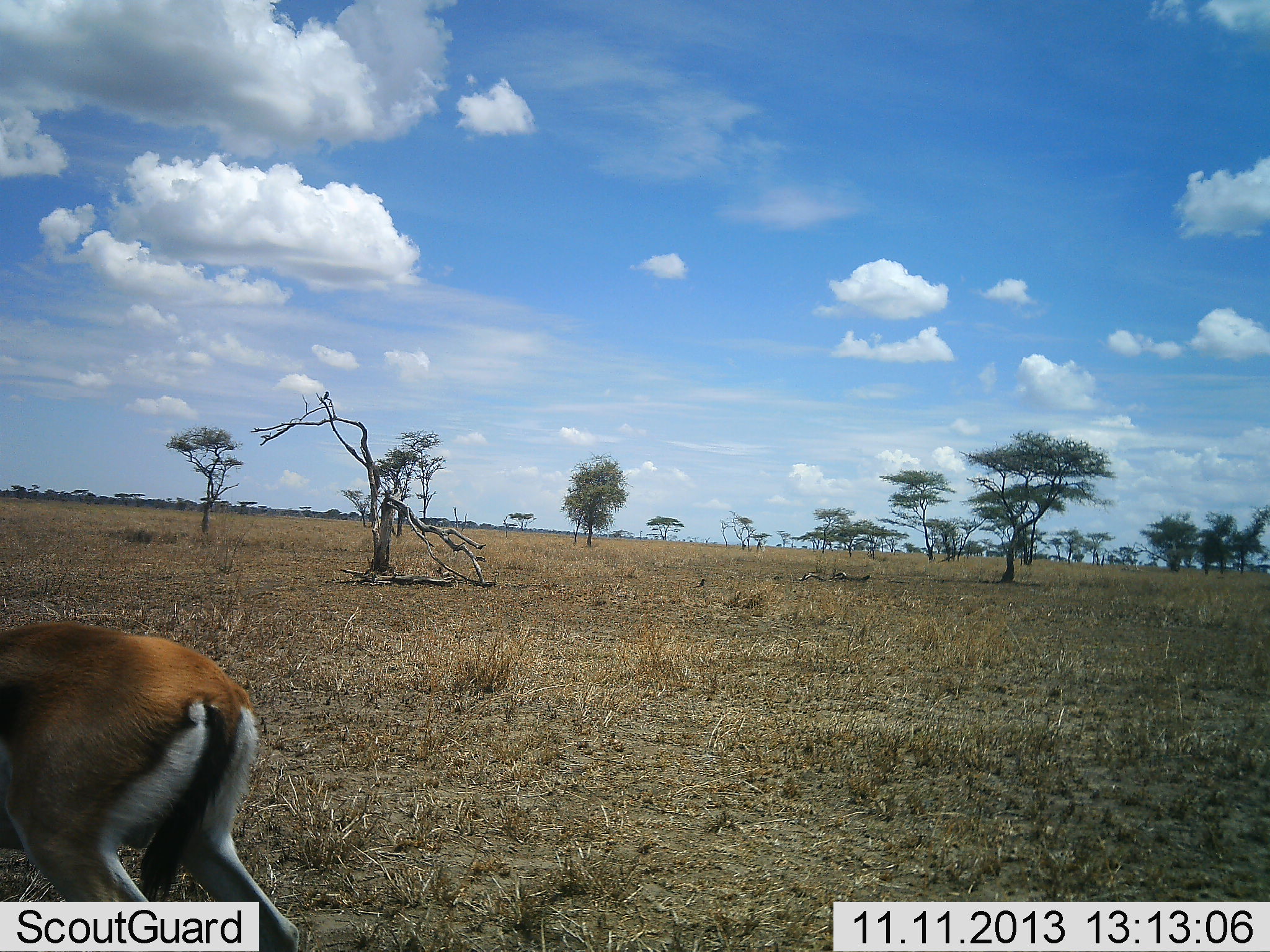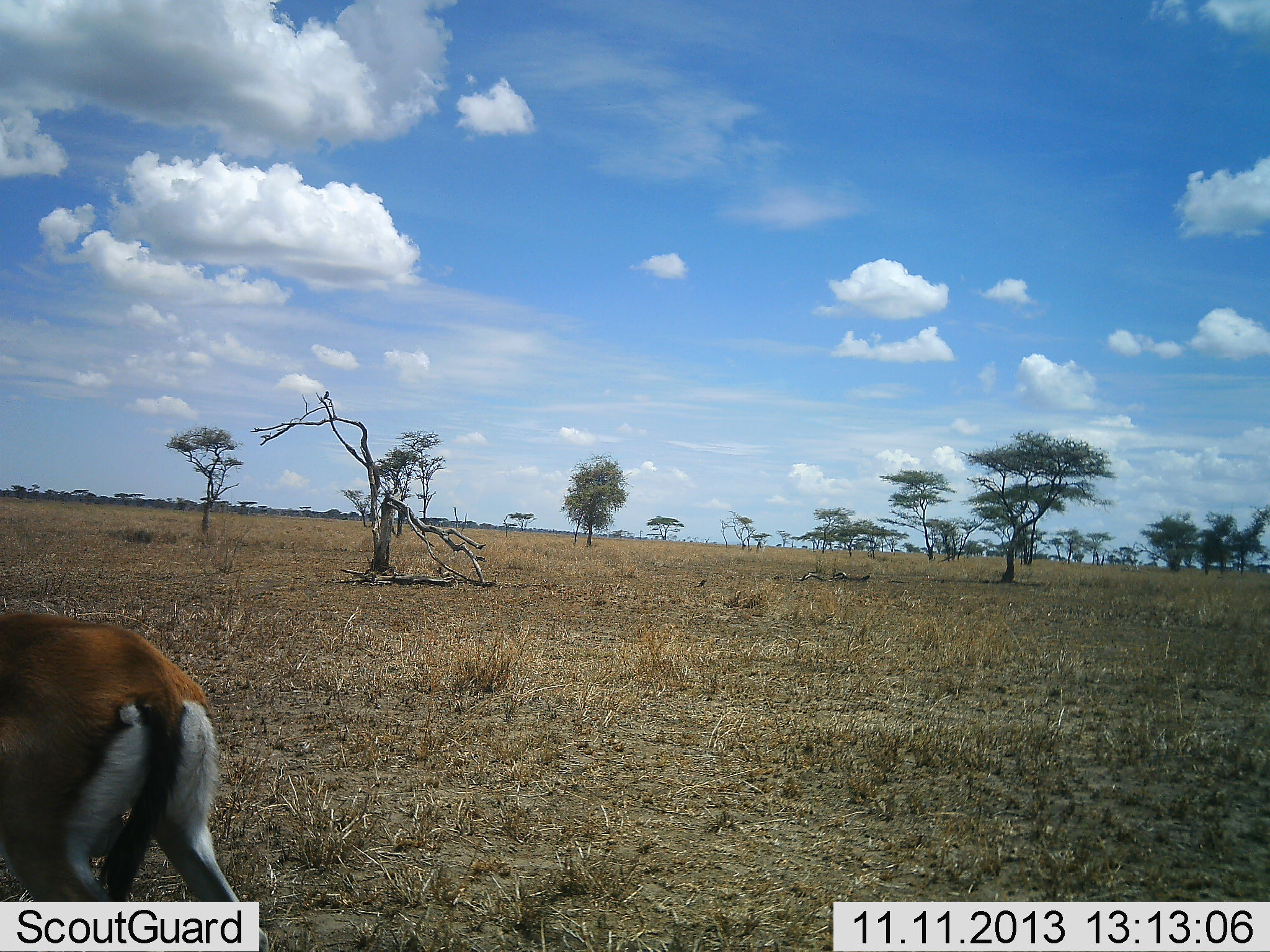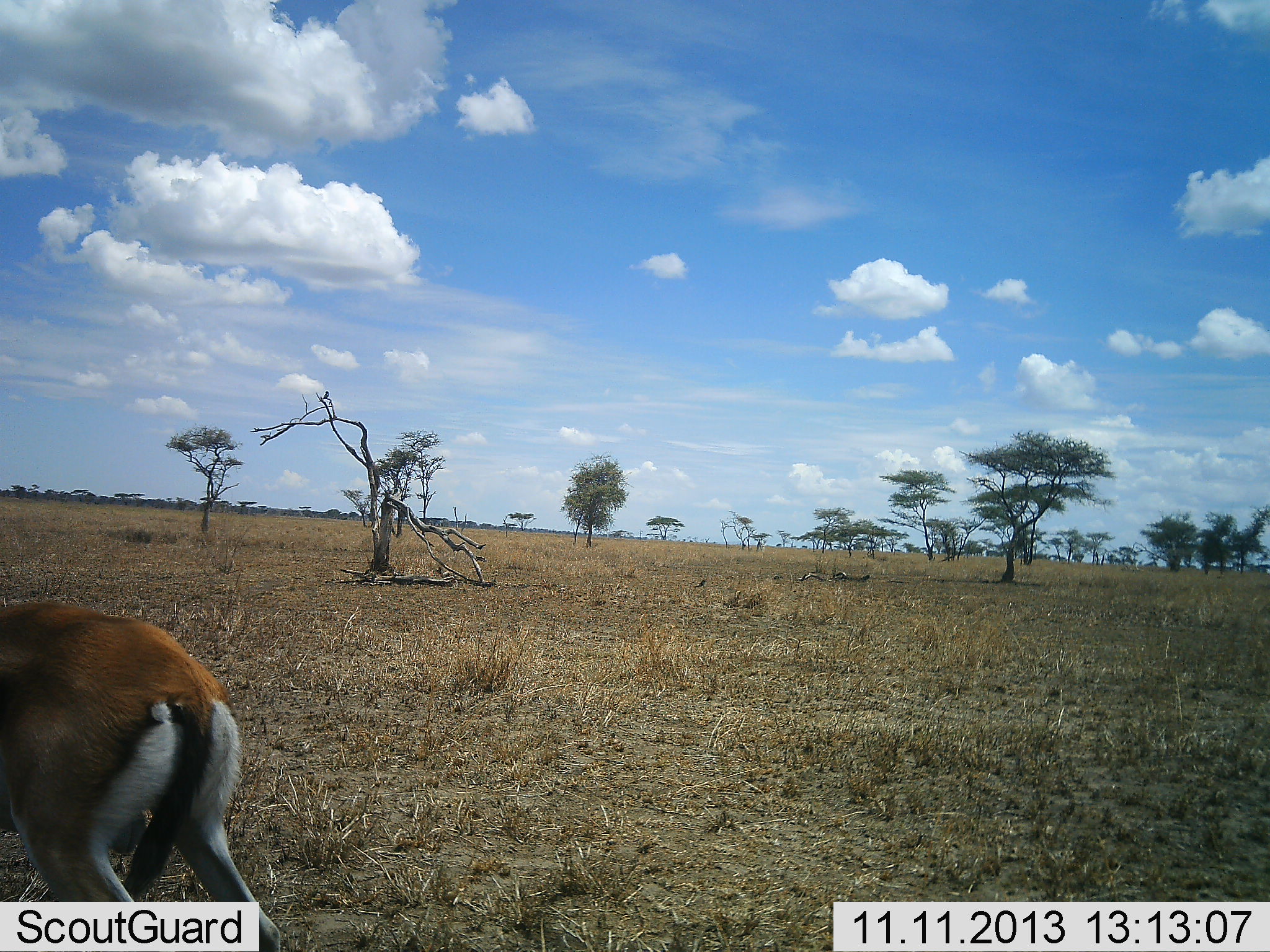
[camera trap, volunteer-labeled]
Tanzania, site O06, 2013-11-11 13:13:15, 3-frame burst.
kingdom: Animalia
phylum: Chordata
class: Mammalia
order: Artiodactyla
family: Bovidae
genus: Eudorcas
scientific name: Eudorcas thomsonii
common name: thomson's gazelle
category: gazellethomsons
Gazellethomsons (thomson's gazelle) (Eudorcas thomsonii), count 1. Behavior (volunteer vote fractions): standing 64%, resting 0%, moving 44%, interacting 0%. Young present (vote fraction): 0%. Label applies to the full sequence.